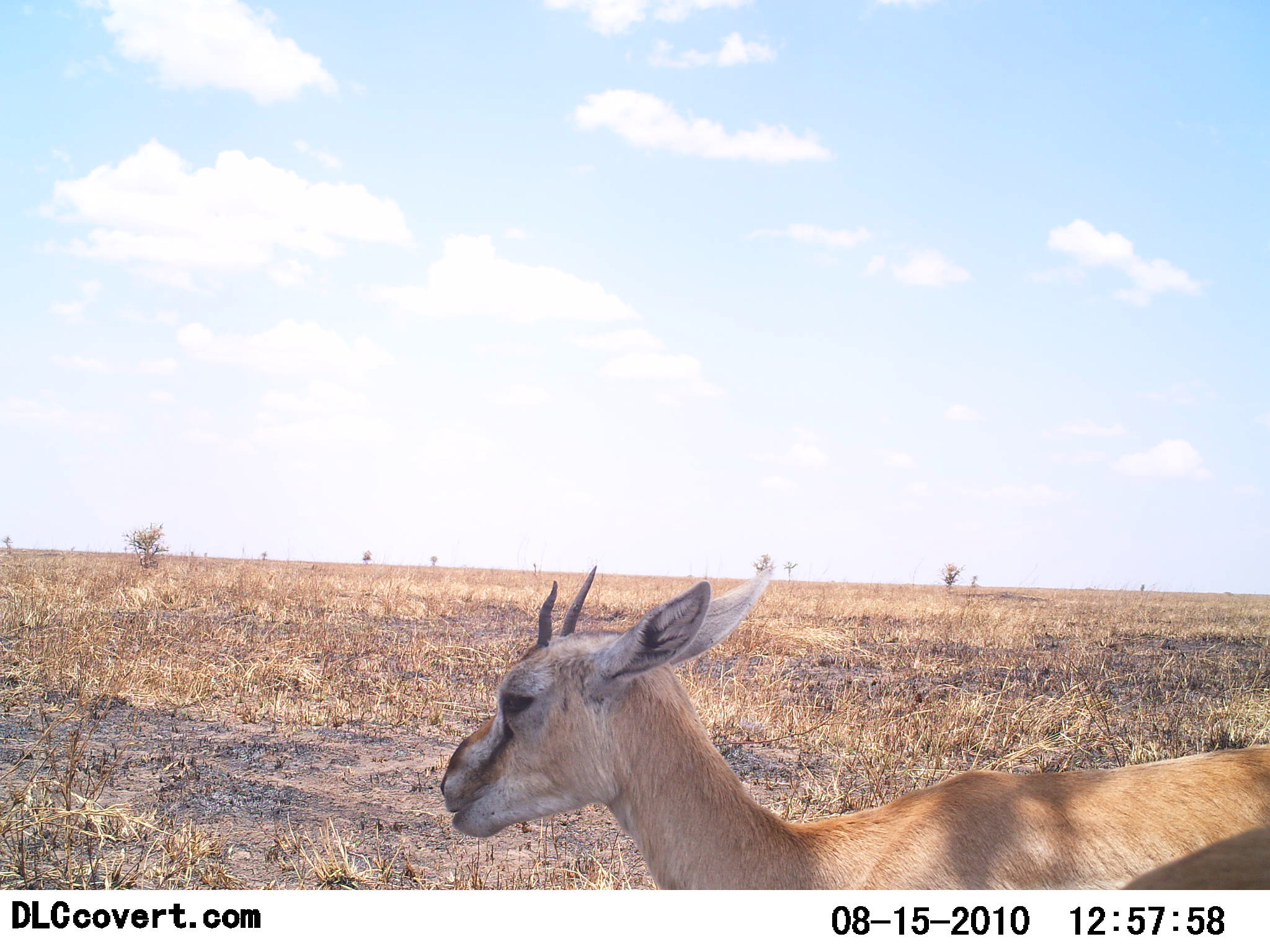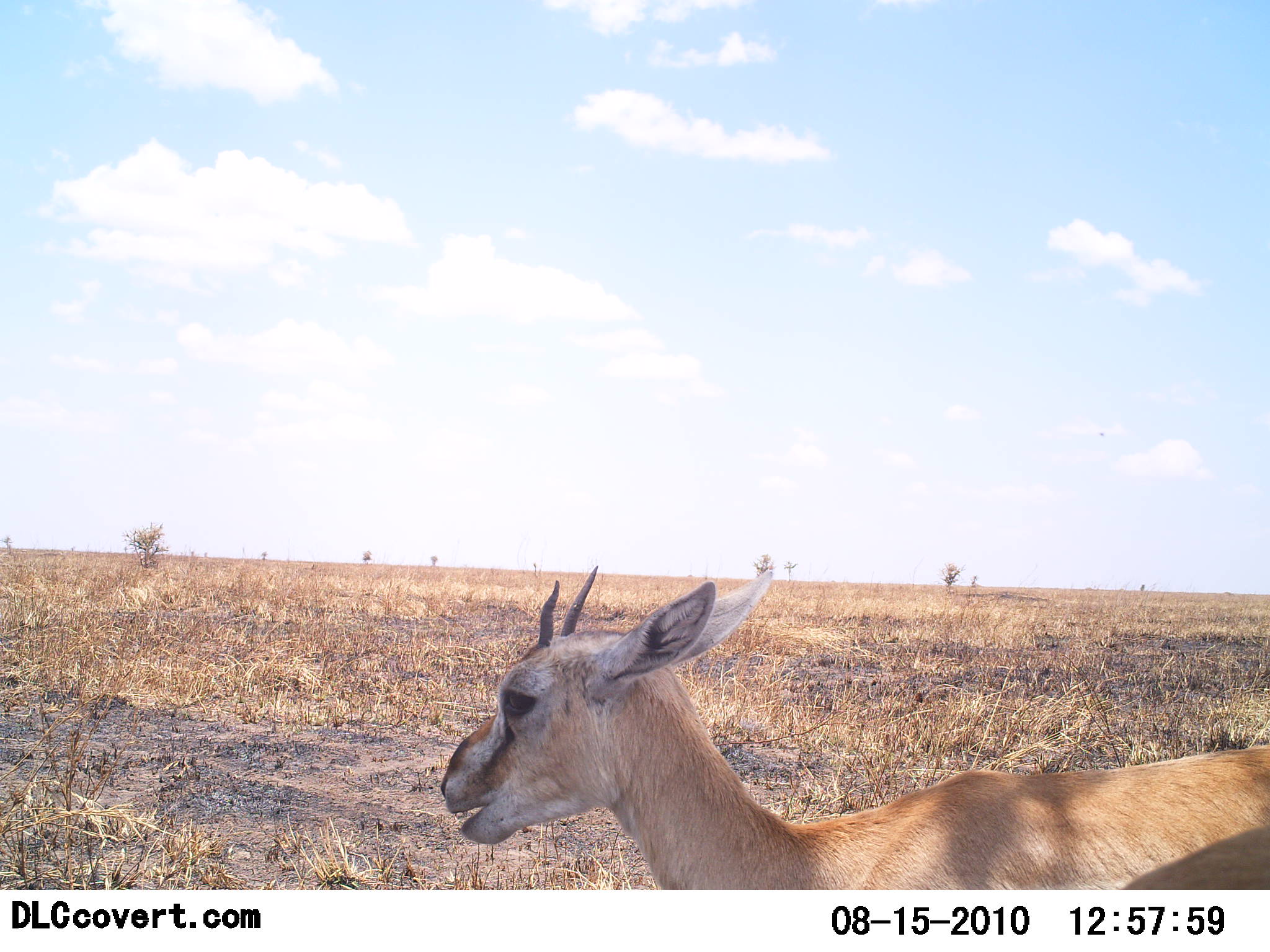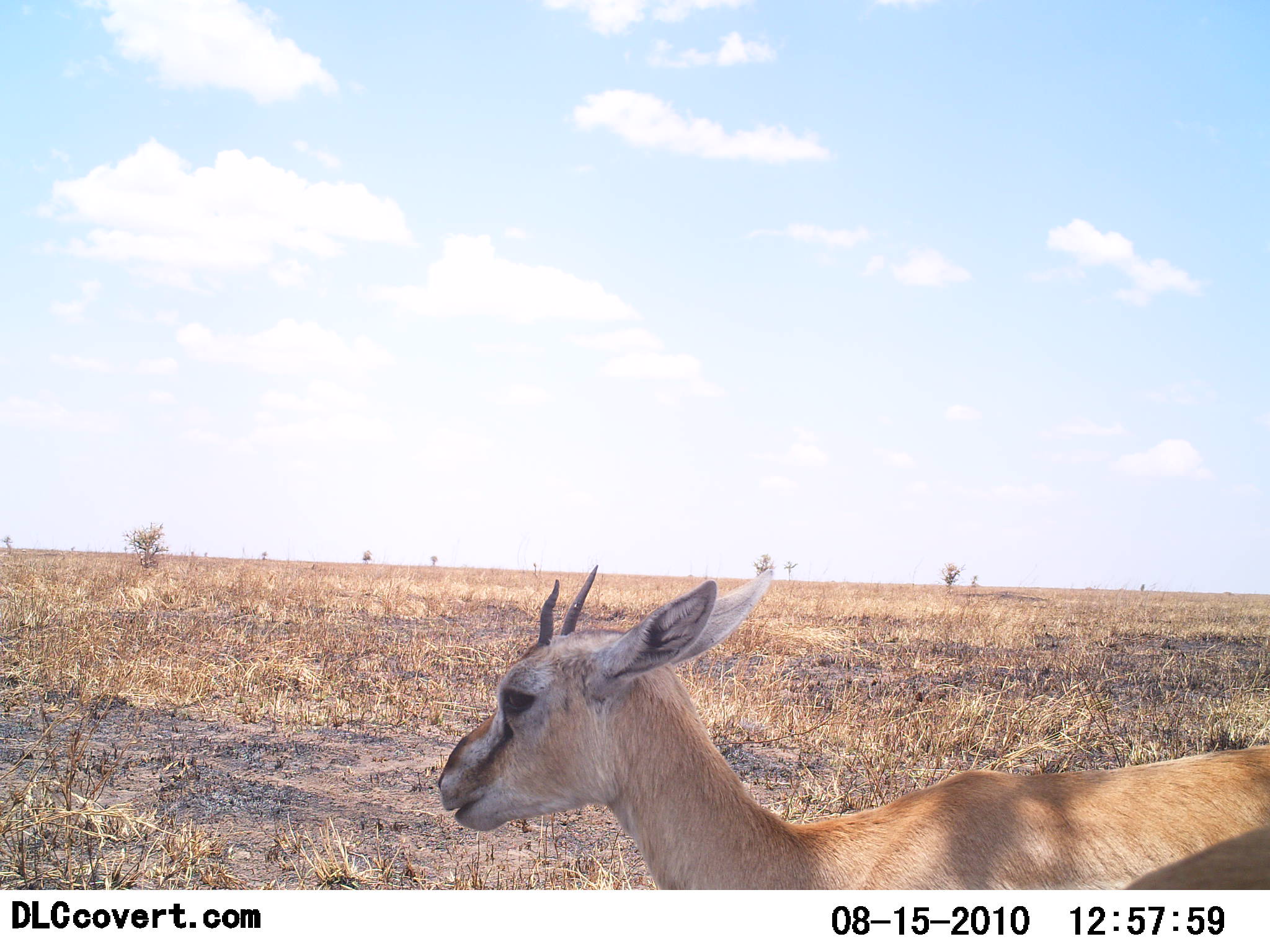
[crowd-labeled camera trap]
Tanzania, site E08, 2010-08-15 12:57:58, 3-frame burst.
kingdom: Animalia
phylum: Chordata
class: Mammalia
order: Artiodactyla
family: Bovidae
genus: Eudorcas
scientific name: Eudorcas thomsonii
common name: thomson's gazelle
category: gazellethomsons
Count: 1.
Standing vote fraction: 64%.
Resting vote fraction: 0%.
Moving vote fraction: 0%.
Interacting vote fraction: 0%.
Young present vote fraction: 9%.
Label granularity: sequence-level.